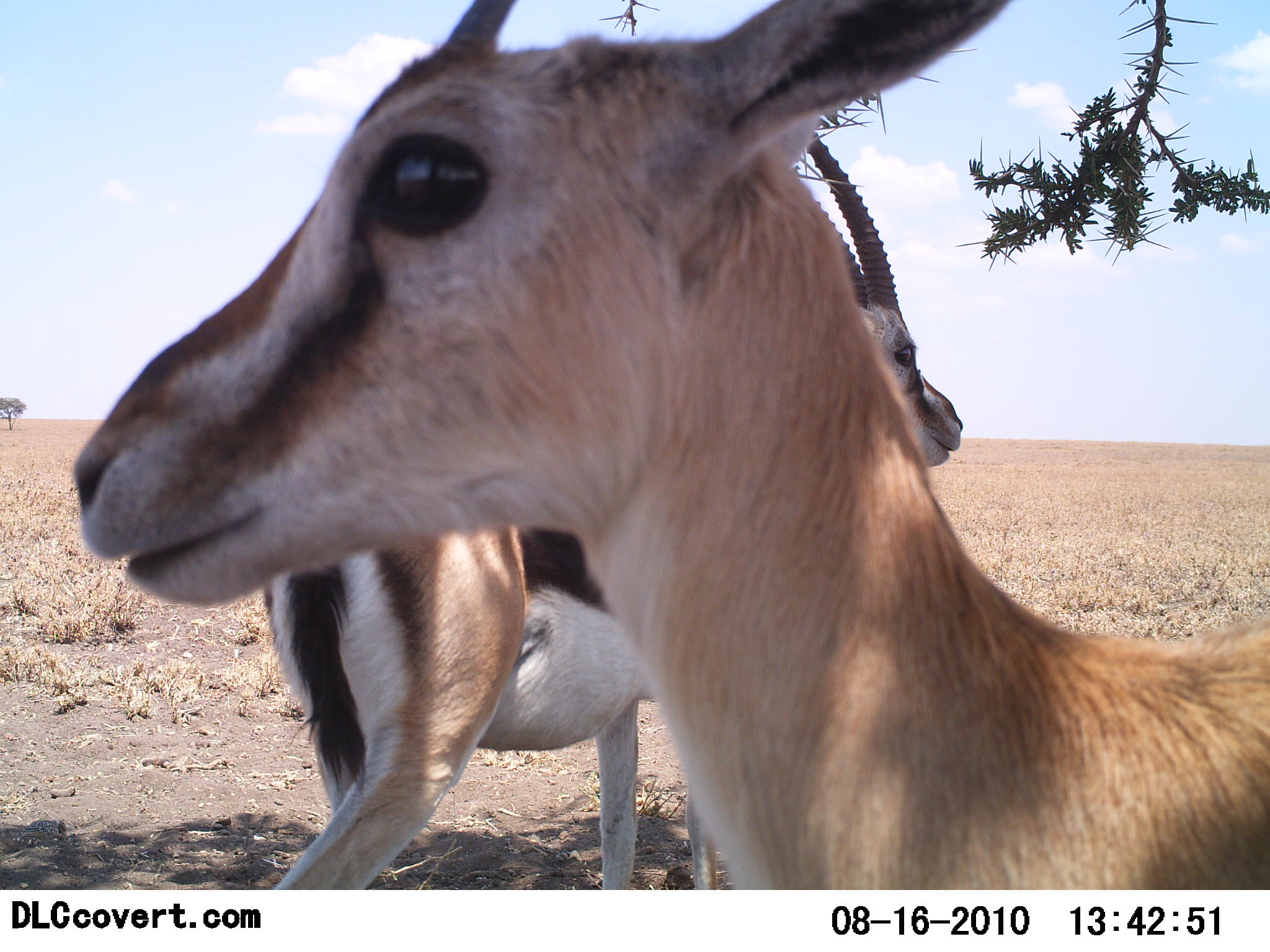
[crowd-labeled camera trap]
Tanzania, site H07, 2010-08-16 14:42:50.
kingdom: Animalia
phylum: Chordata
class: Mammalia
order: Artiodactyla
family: Bovidae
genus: Eudorcas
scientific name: Eudorcas thomsonii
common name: thomson's gazelle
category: gazellethomsons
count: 2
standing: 100%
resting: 0%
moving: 0%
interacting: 0%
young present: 6%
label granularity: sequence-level